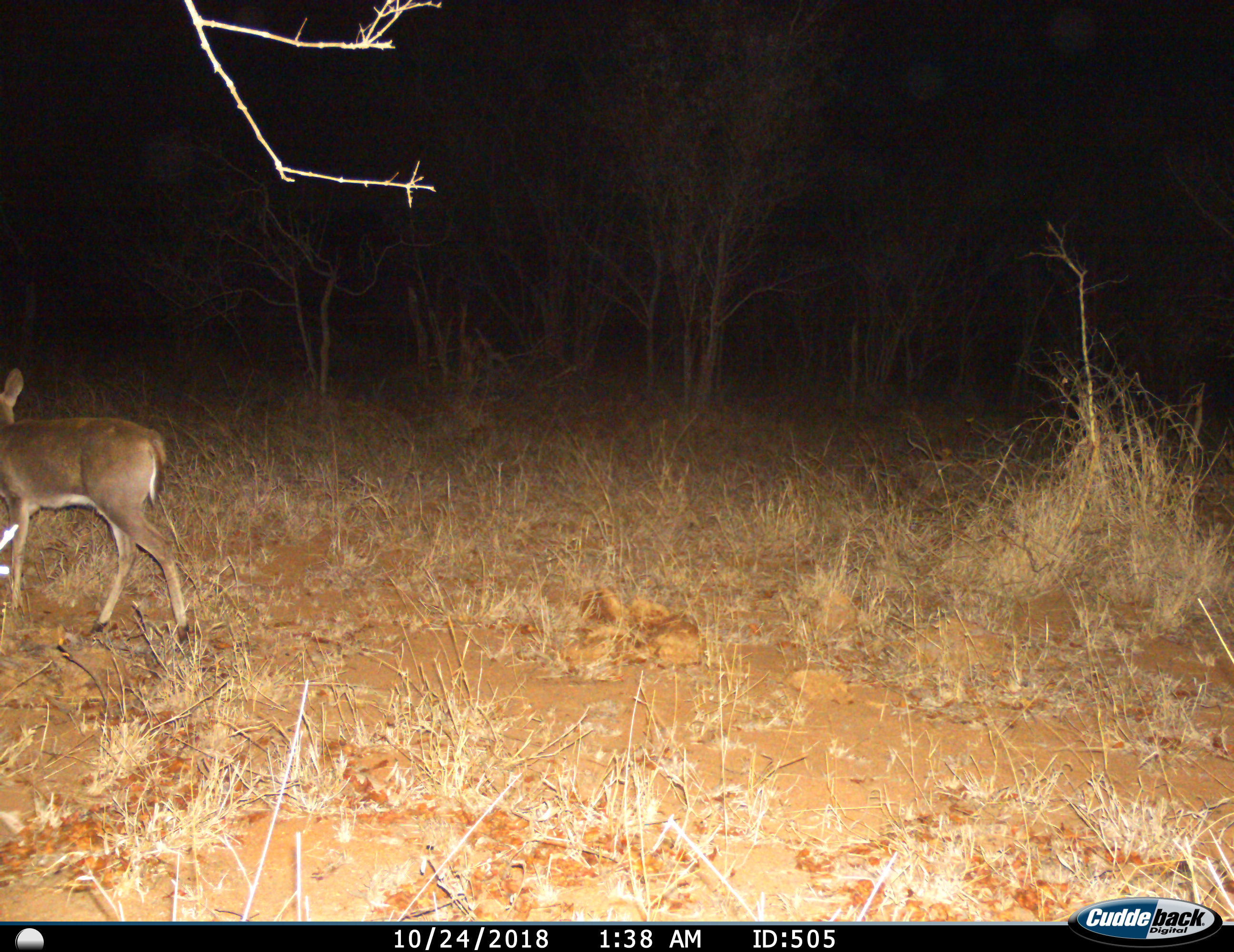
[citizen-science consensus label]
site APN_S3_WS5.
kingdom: Animalia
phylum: Chordata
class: Mammalia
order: Artiodactyla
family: Bovidae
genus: Sylvicapra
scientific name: Sylvicapra grimmia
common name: common duiker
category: duikercommongrey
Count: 1.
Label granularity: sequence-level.